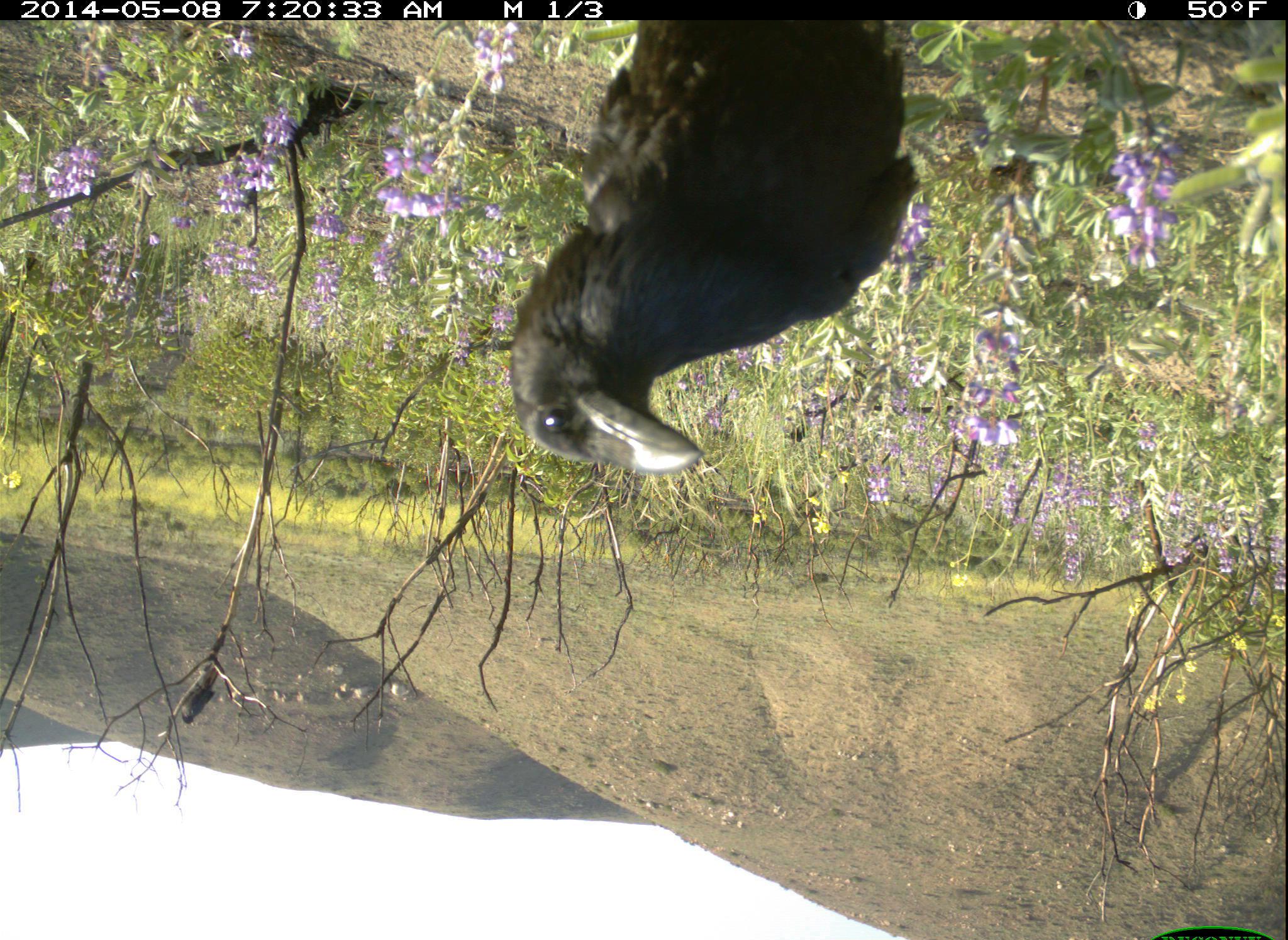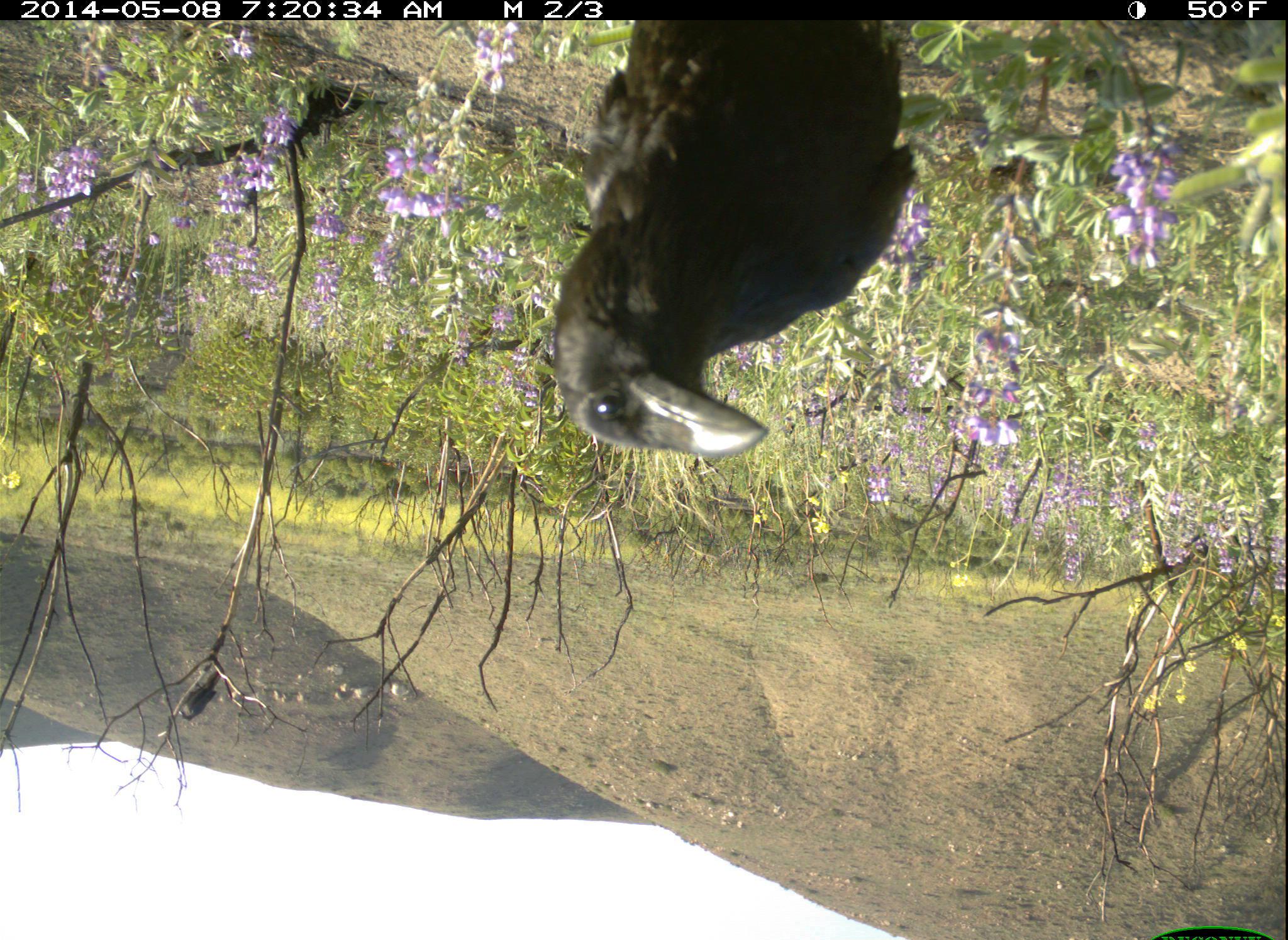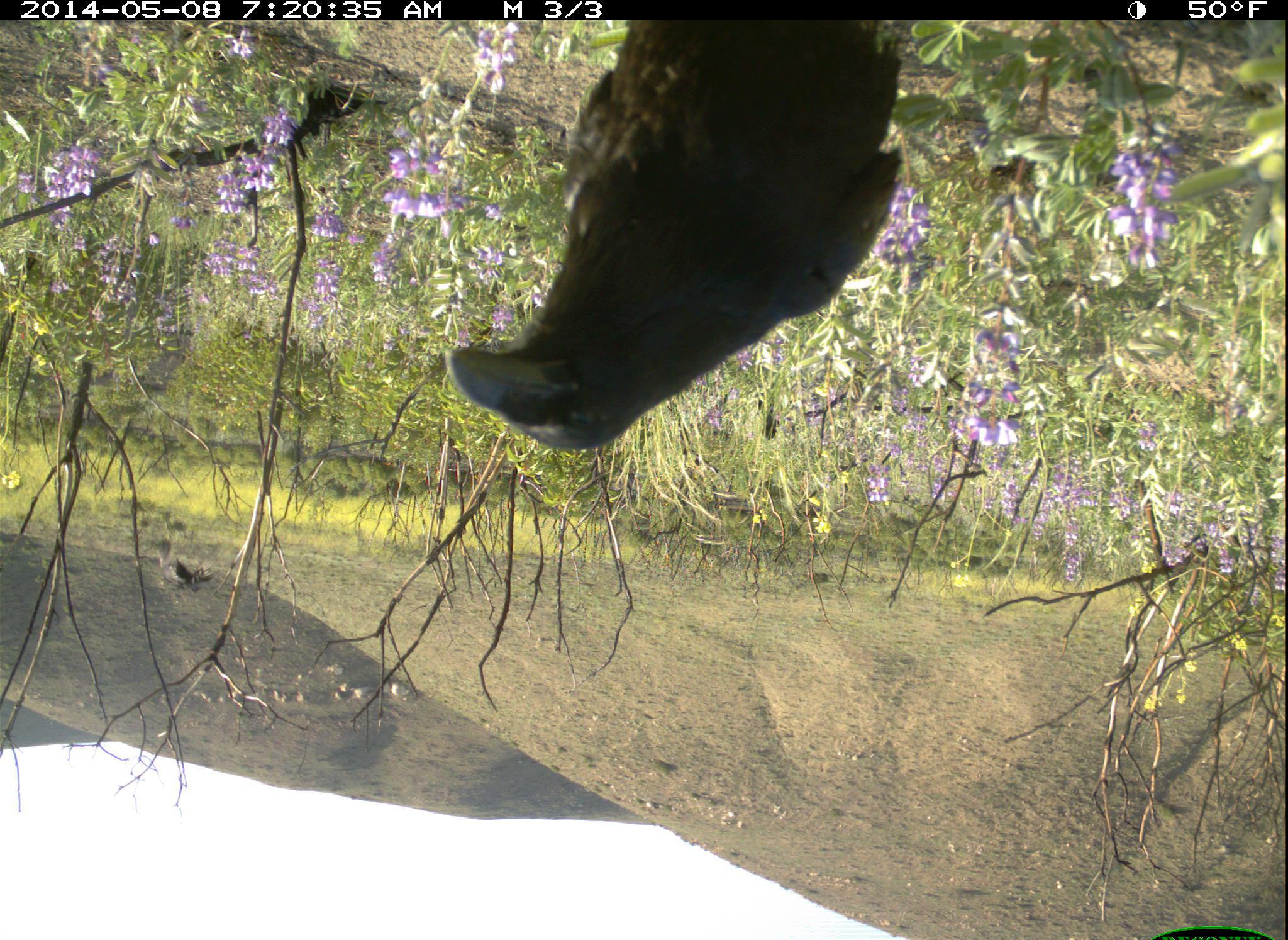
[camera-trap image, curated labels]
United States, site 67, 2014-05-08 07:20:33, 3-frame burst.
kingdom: Animalia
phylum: Chordata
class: Aves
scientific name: Aves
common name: bird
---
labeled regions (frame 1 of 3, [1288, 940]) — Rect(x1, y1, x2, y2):
bird: Rect(498, 16, 929, 521); Rect(173, 676, 217, 727)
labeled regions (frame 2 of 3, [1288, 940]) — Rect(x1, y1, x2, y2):
bird: Rect(540, 16, 924, 469); Rect(179, 673, 221, 721)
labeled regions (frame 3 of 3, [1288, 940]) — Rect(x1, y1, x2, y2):
bird: Rect(442, 19, 904, 458); Rect(149, 535, 219, 597)